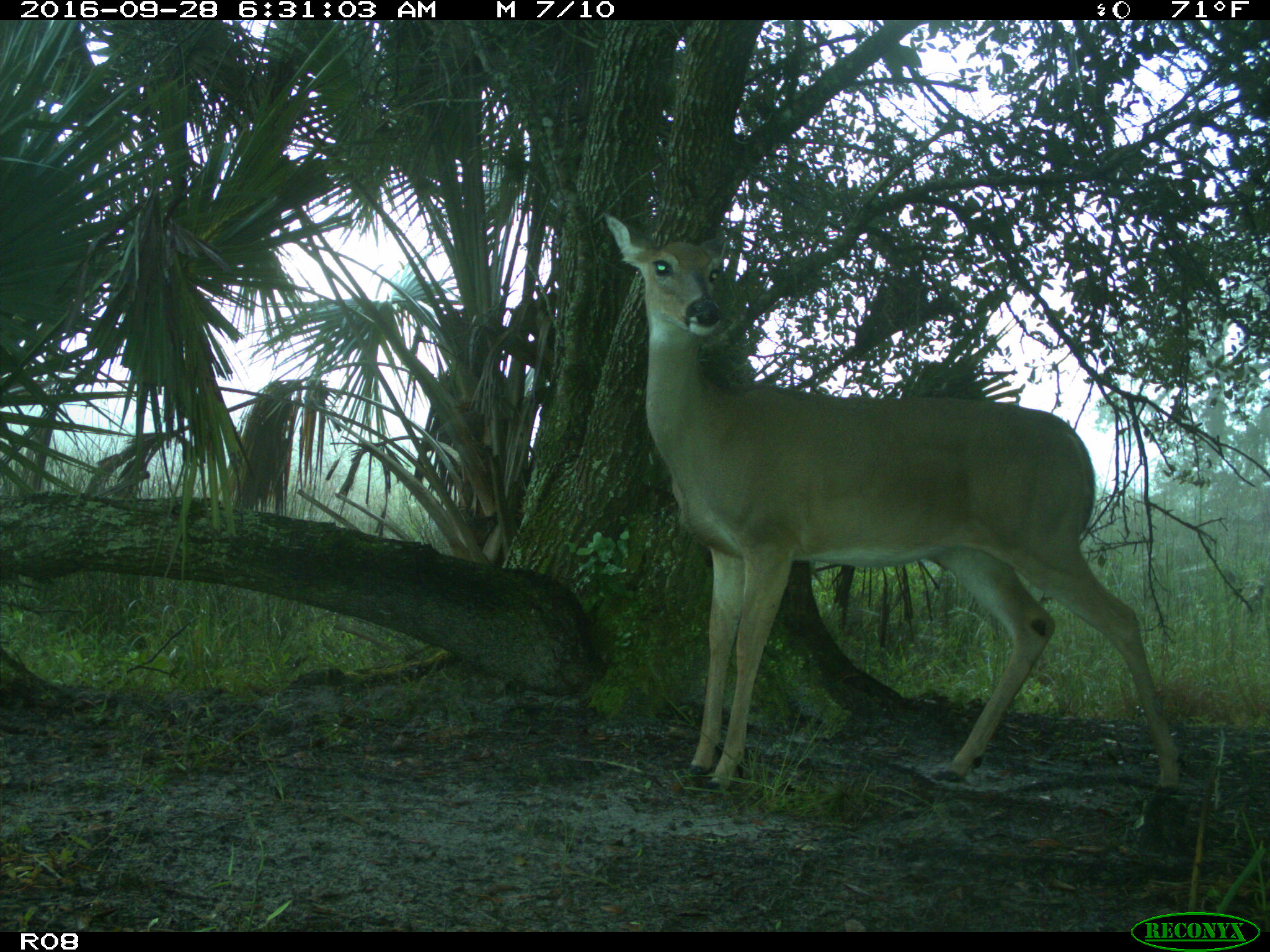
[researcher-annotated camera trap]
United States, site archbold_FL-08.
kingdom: Animalia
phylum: Chordata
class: Mammalia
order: Artiodactyla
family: Cervidae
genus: Odocoileus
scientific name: Odocoileus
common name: deer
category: unidentified deer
Unidentified deer (deer) (Odocoileus).